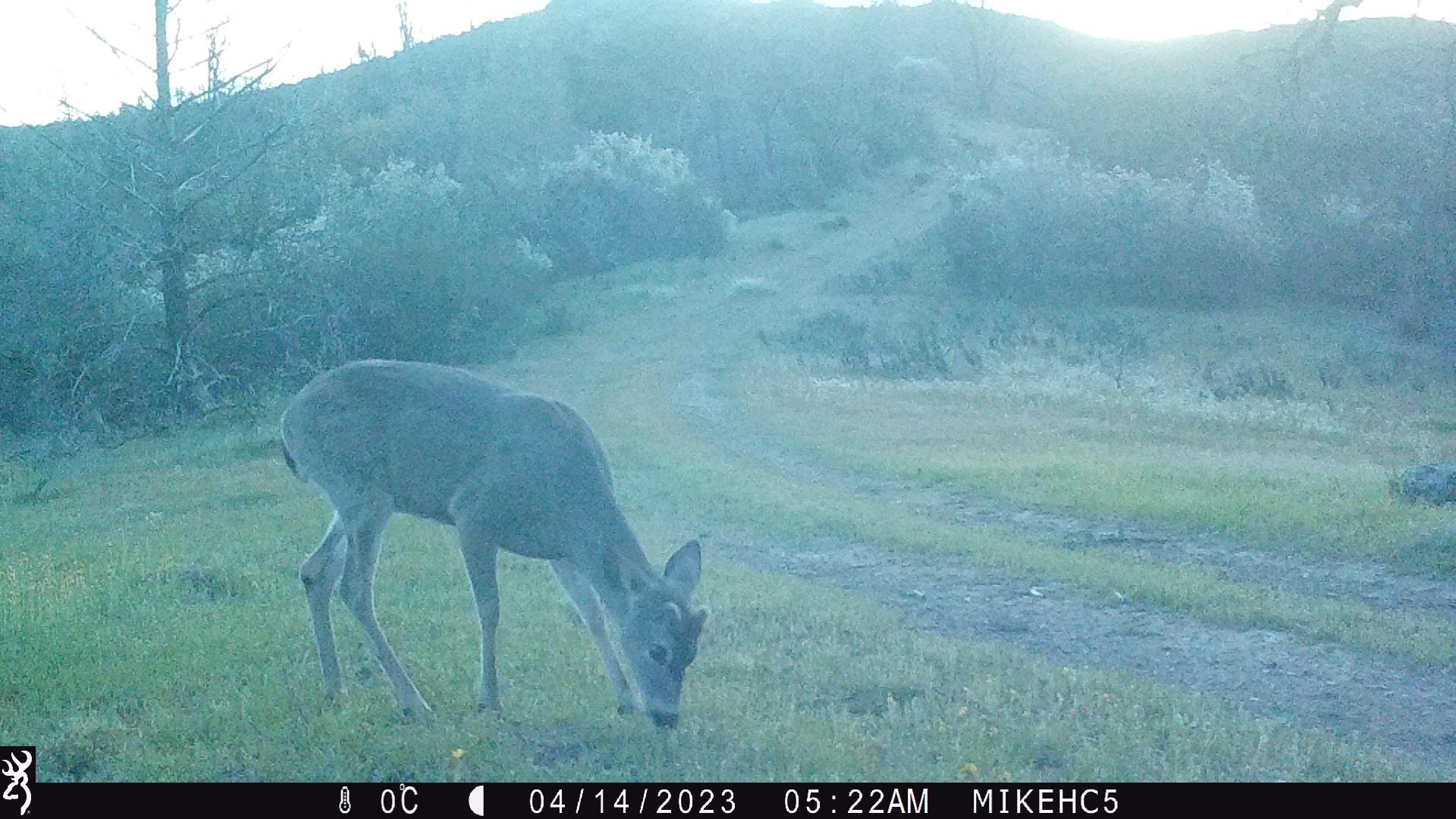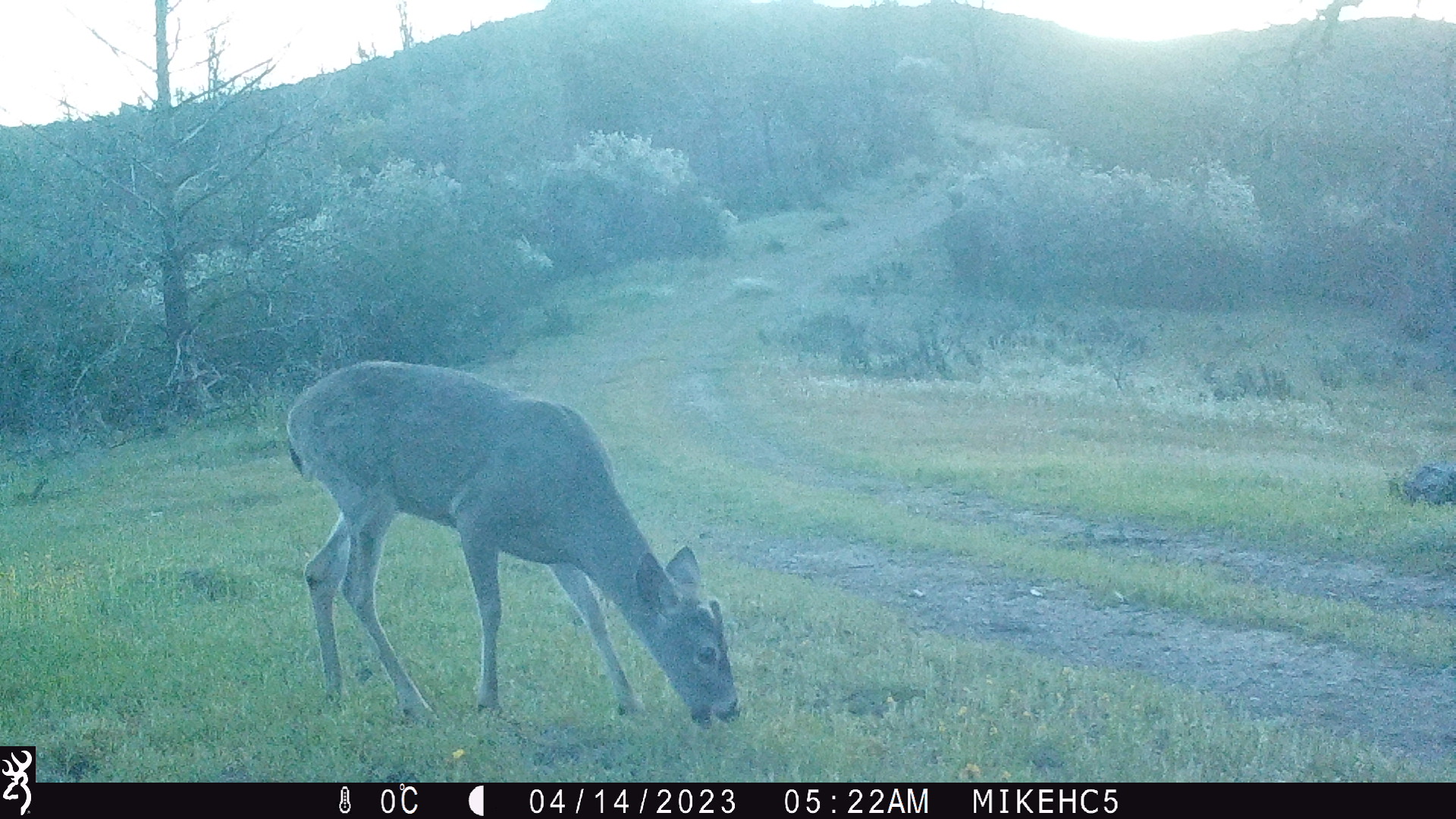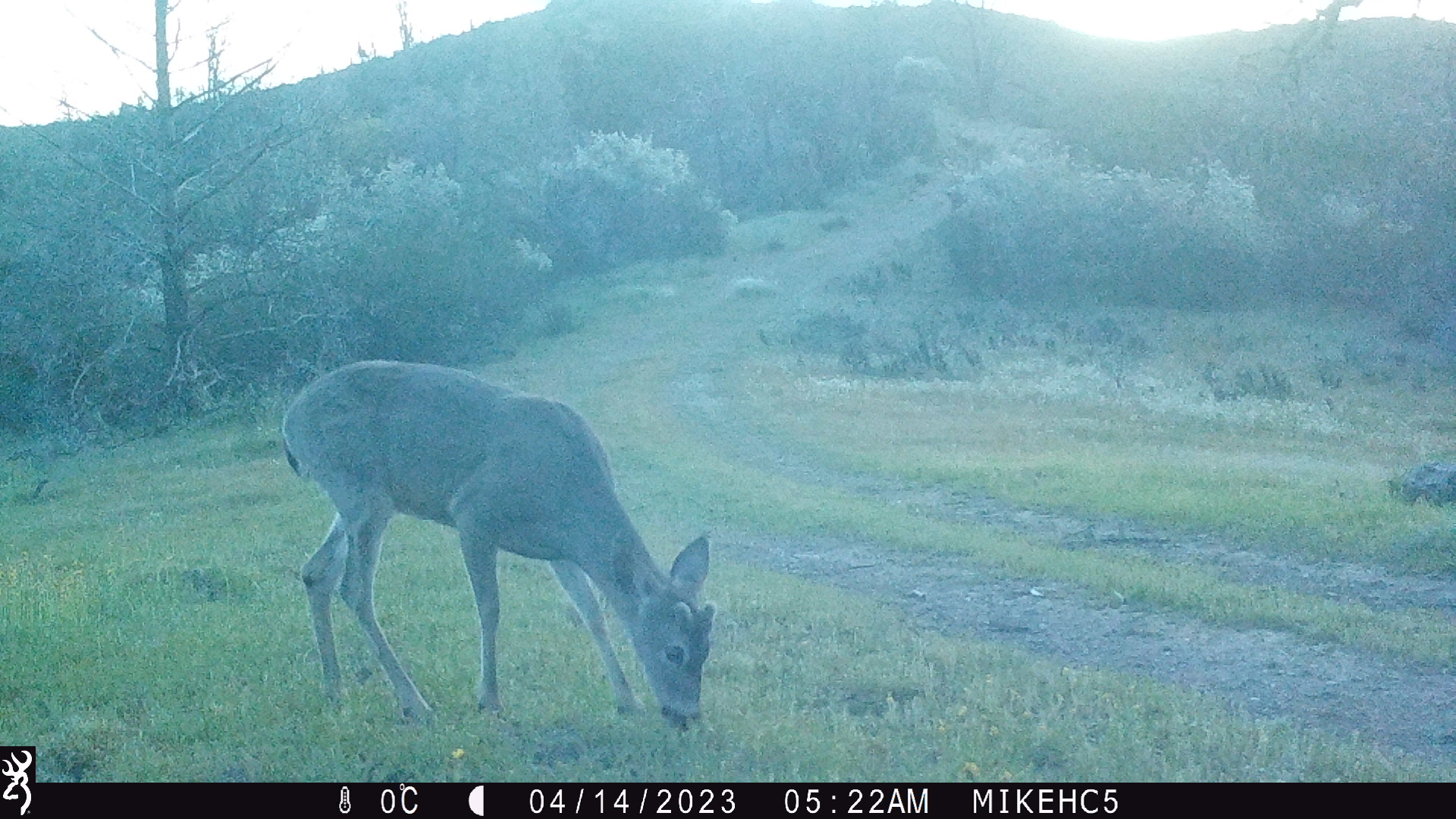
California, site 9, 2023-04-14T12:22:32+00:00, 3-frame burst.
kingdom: Animalia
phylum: Chordata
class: Mammalia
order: Artiodactyla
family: Cervidae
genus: Odocoileus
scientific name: Odocoileus hemionus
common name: mule deer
Mule deer (Odocoileus hemionus).